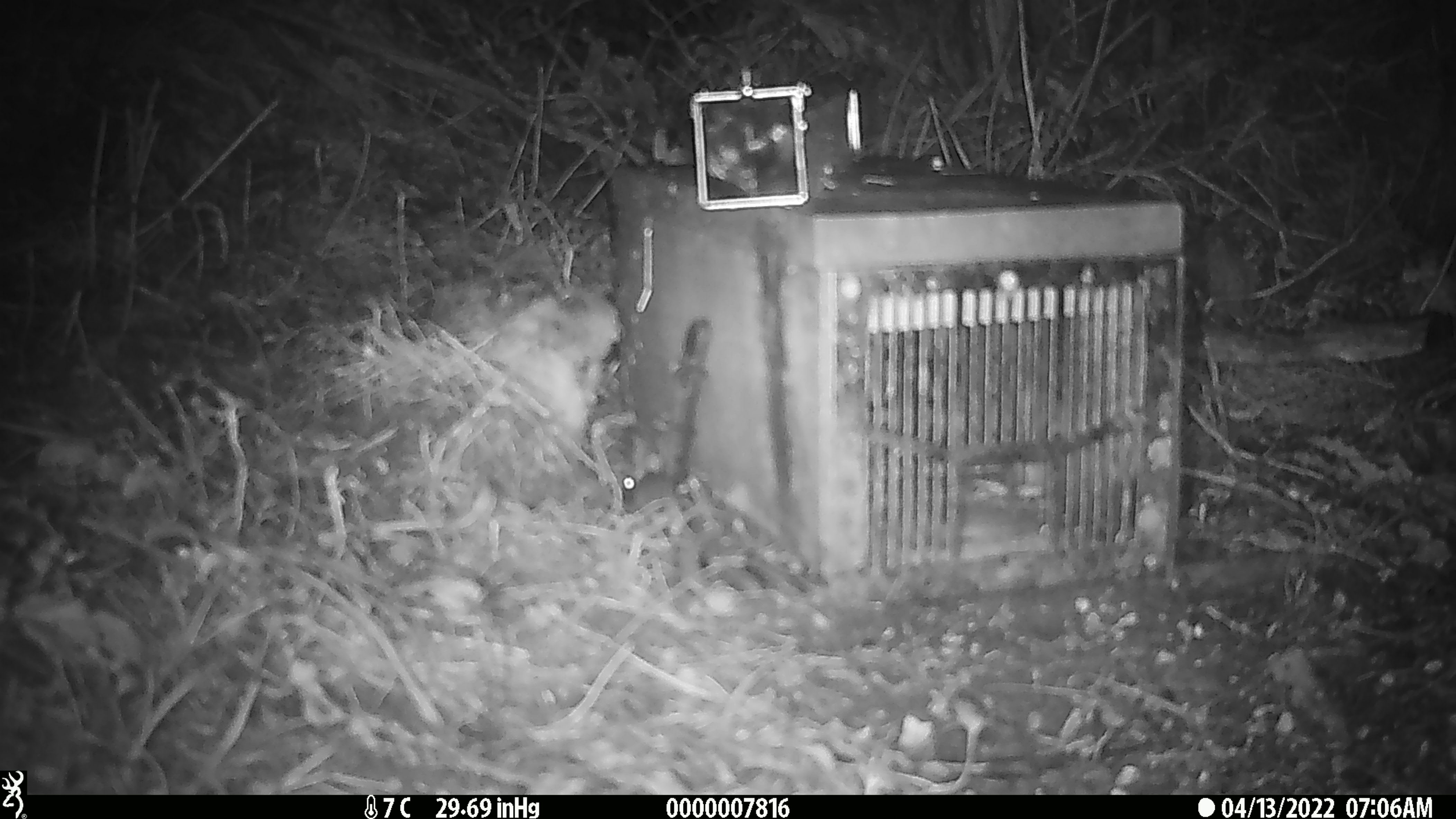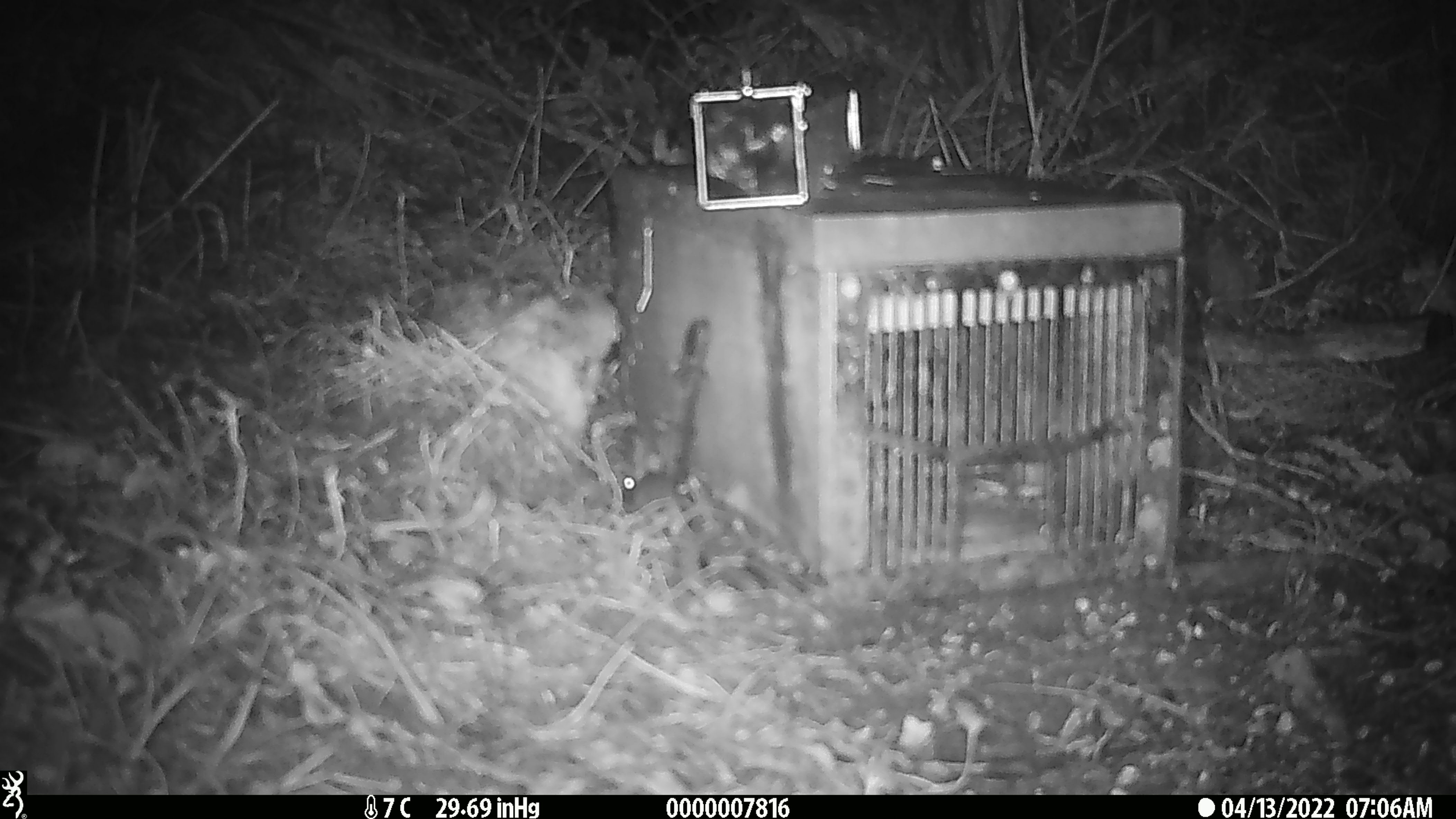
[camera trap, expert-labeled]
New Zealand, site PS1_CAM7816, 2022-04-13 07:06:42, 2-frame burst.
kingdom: Animalia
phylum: Chordata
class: Mammalia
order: Rodentia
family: Muridae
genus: Mus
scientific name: Mus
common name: mouse